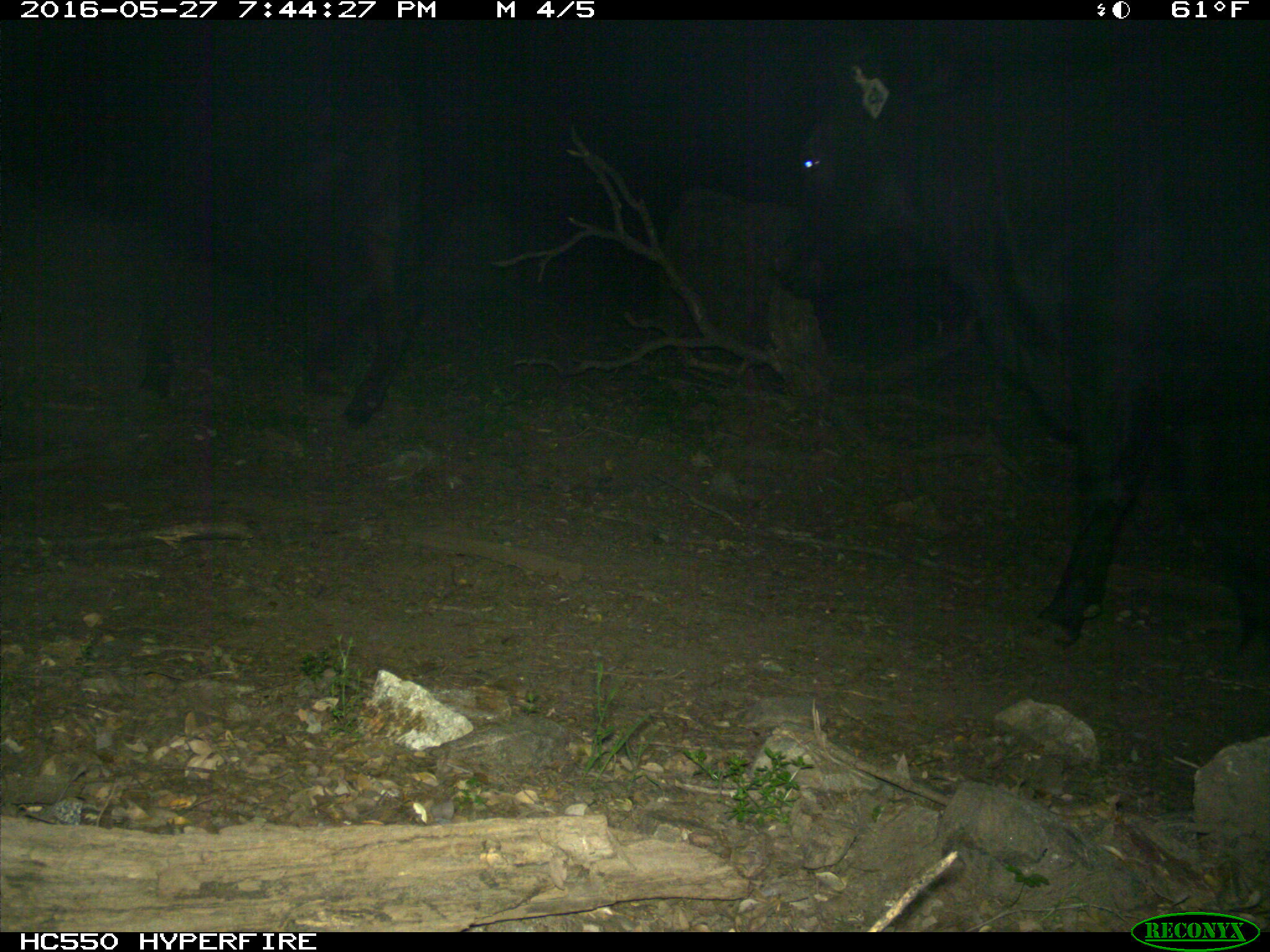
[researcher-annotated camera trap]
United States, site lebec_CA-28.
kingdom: Animalia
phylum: Chordata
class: Mammalia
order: Artiodactyla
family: Bovidae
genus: Bos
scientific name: Bos taurus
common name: domestic cow